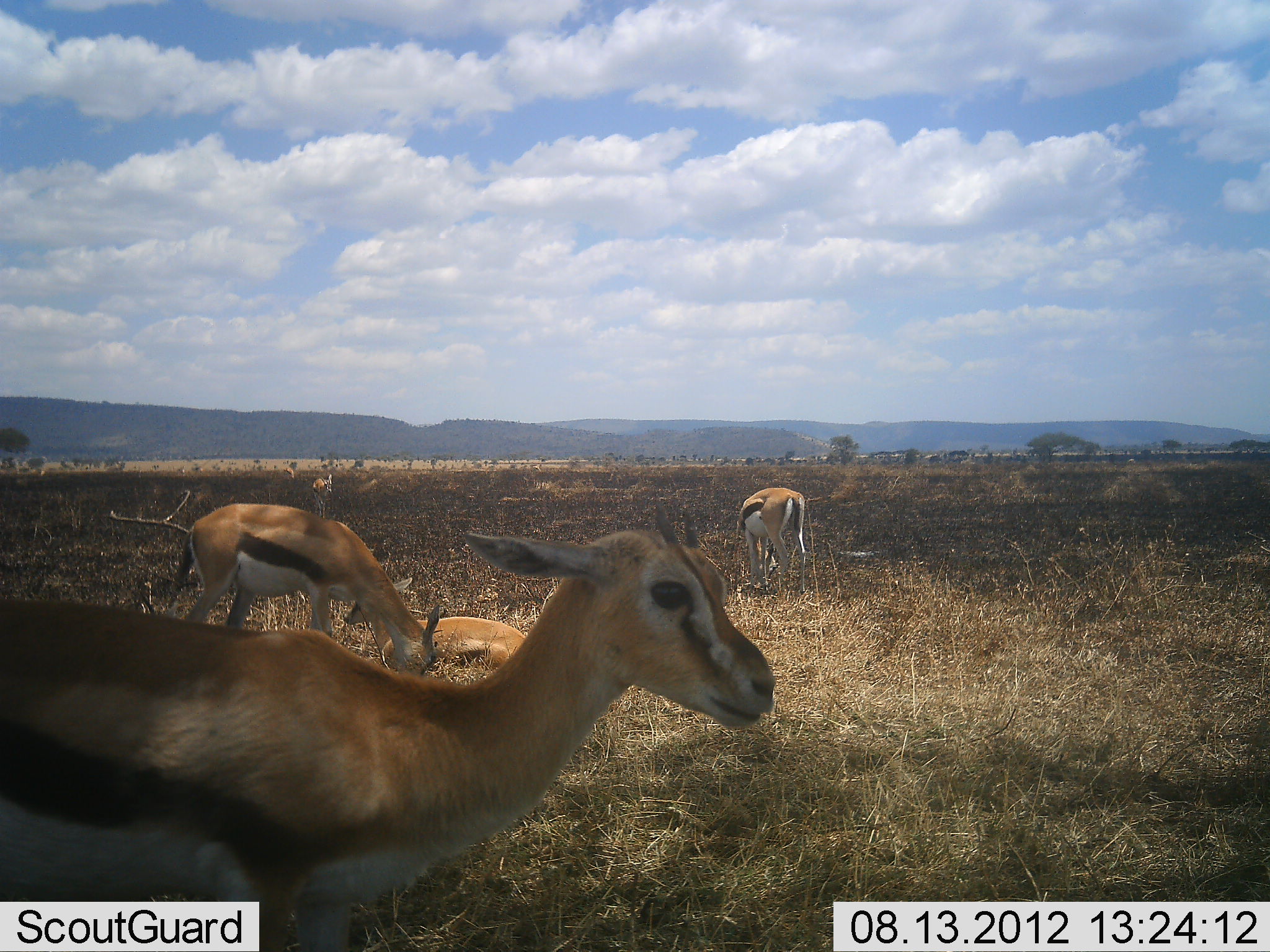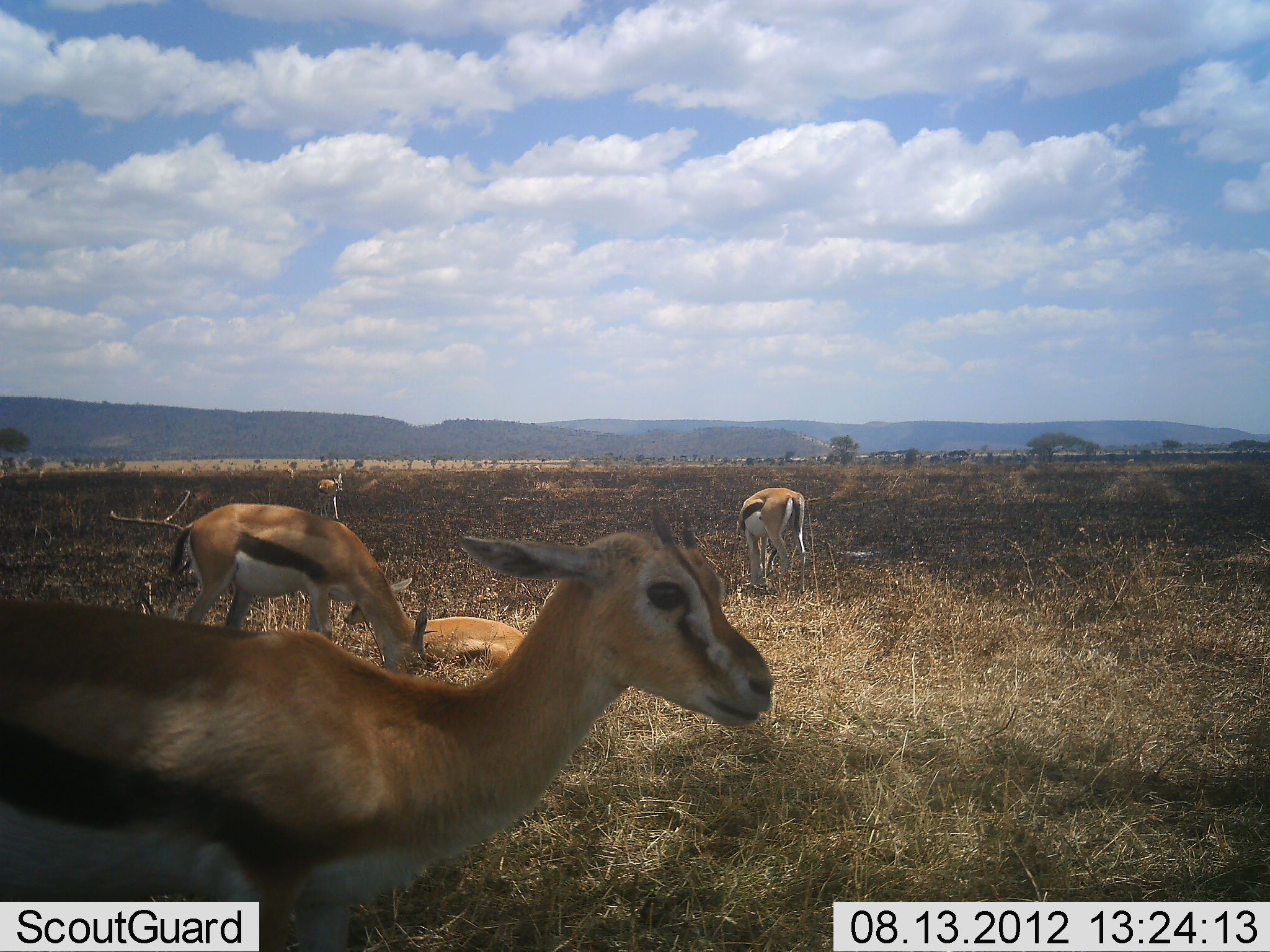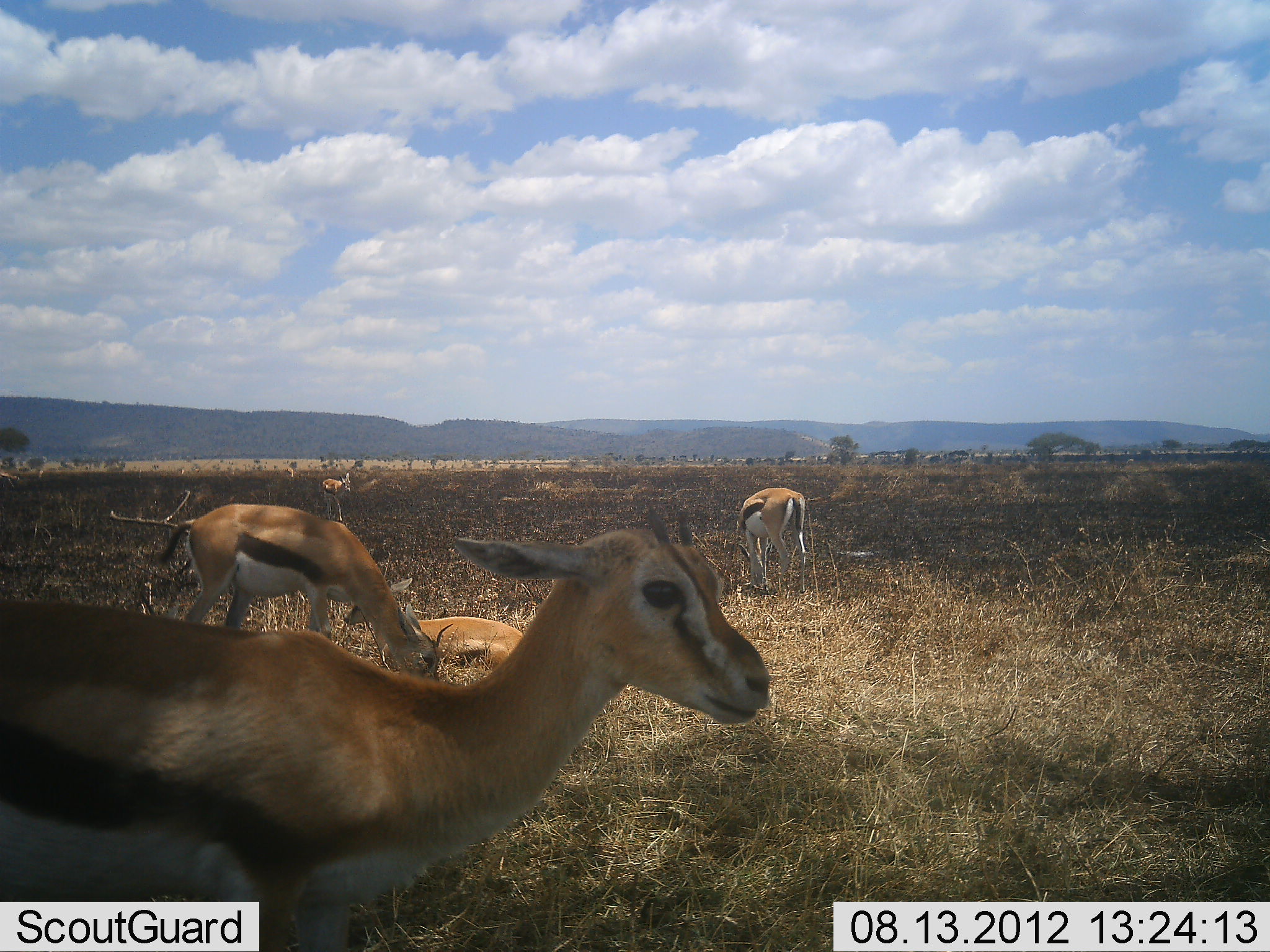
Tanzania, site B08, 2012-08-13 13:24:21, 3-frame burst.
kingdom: Animalia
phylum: Chordata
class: Mammalia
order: Artiodactyla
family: Bovidae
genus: Eudorcas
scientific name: Eudorcas thomsonii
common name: thomson's gazelle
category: gazellethomsons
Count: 5.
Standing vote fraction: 70%.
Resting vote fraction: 80%.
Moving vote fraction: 10%.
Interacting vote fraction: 0%.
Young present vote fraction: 40%.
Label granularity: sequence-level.